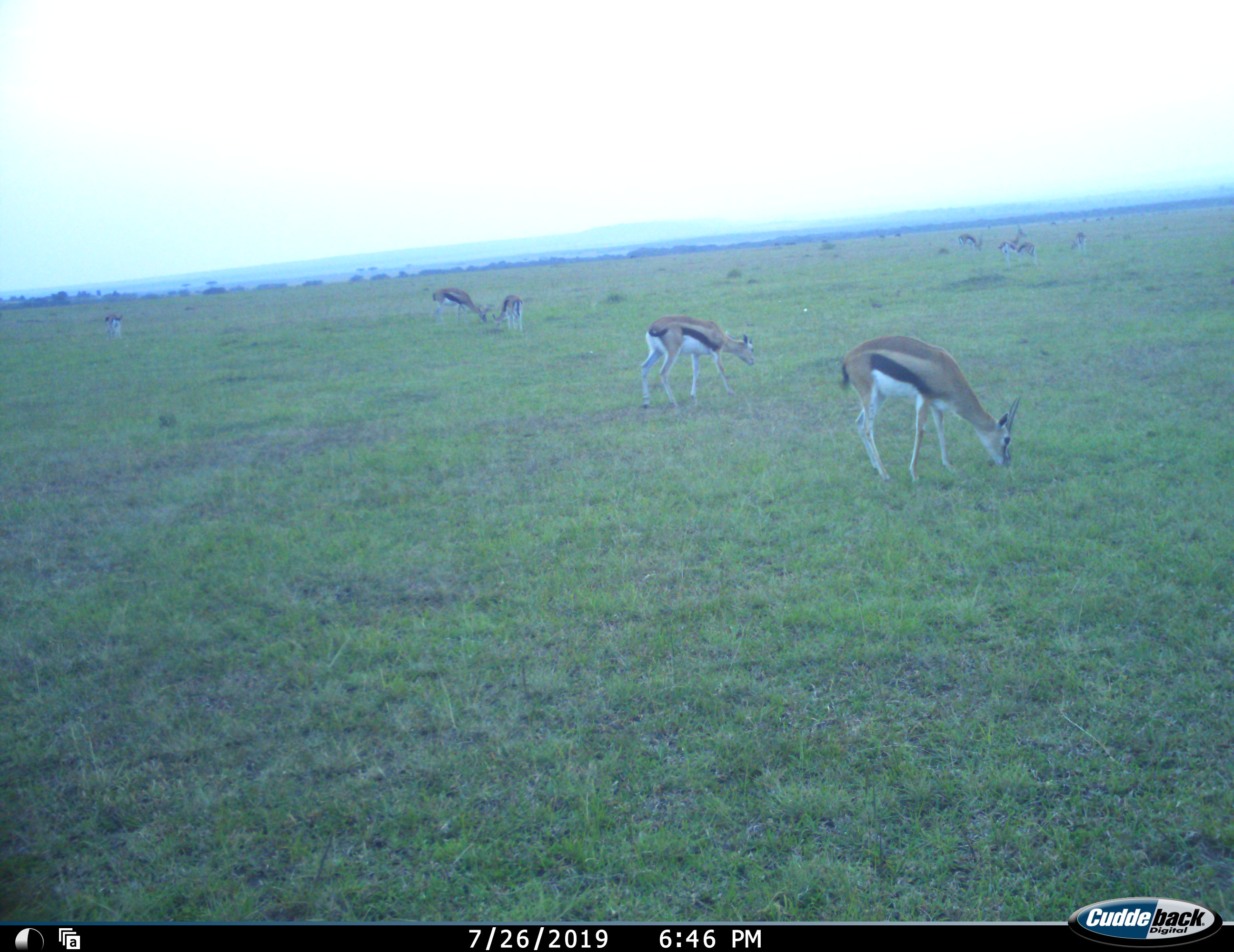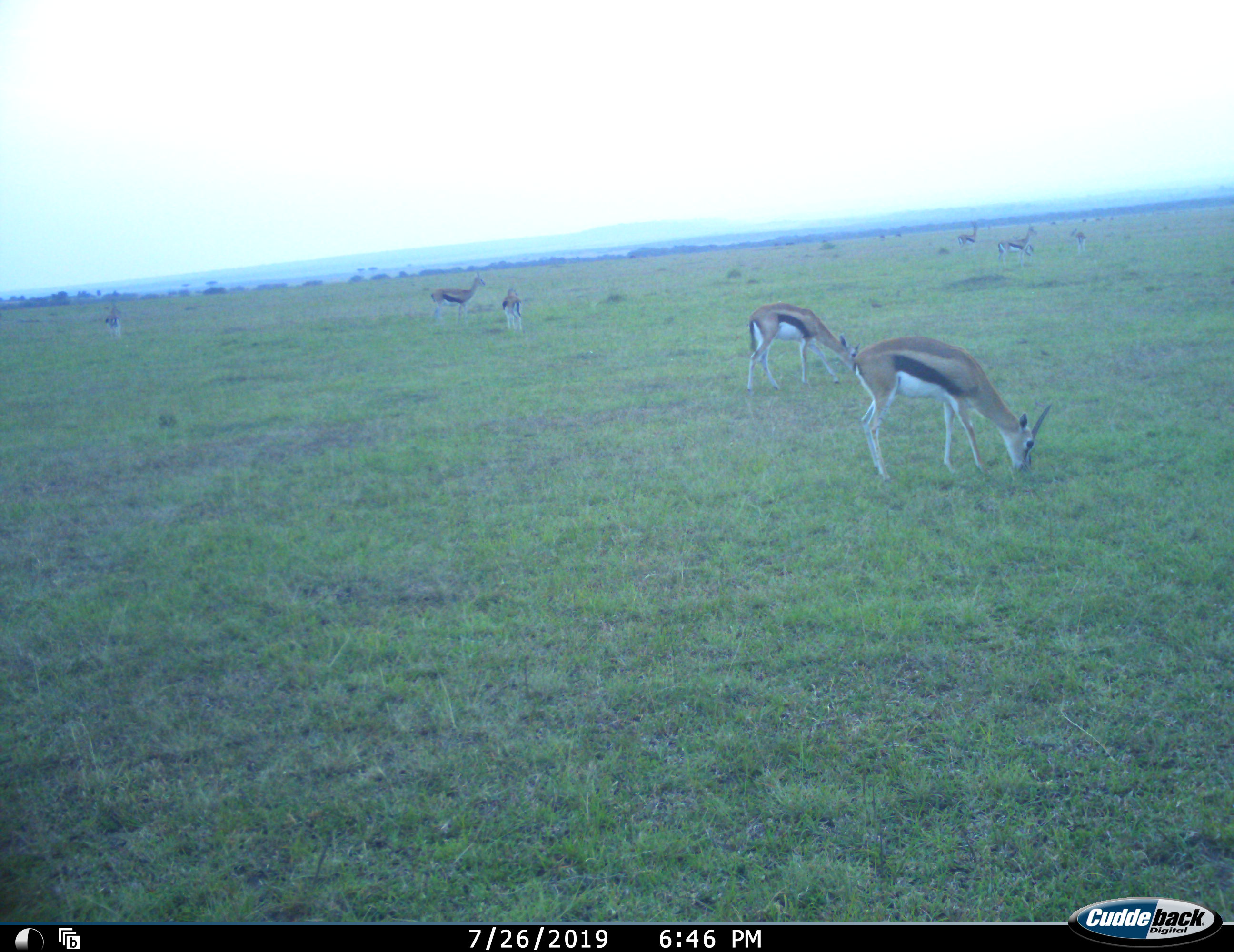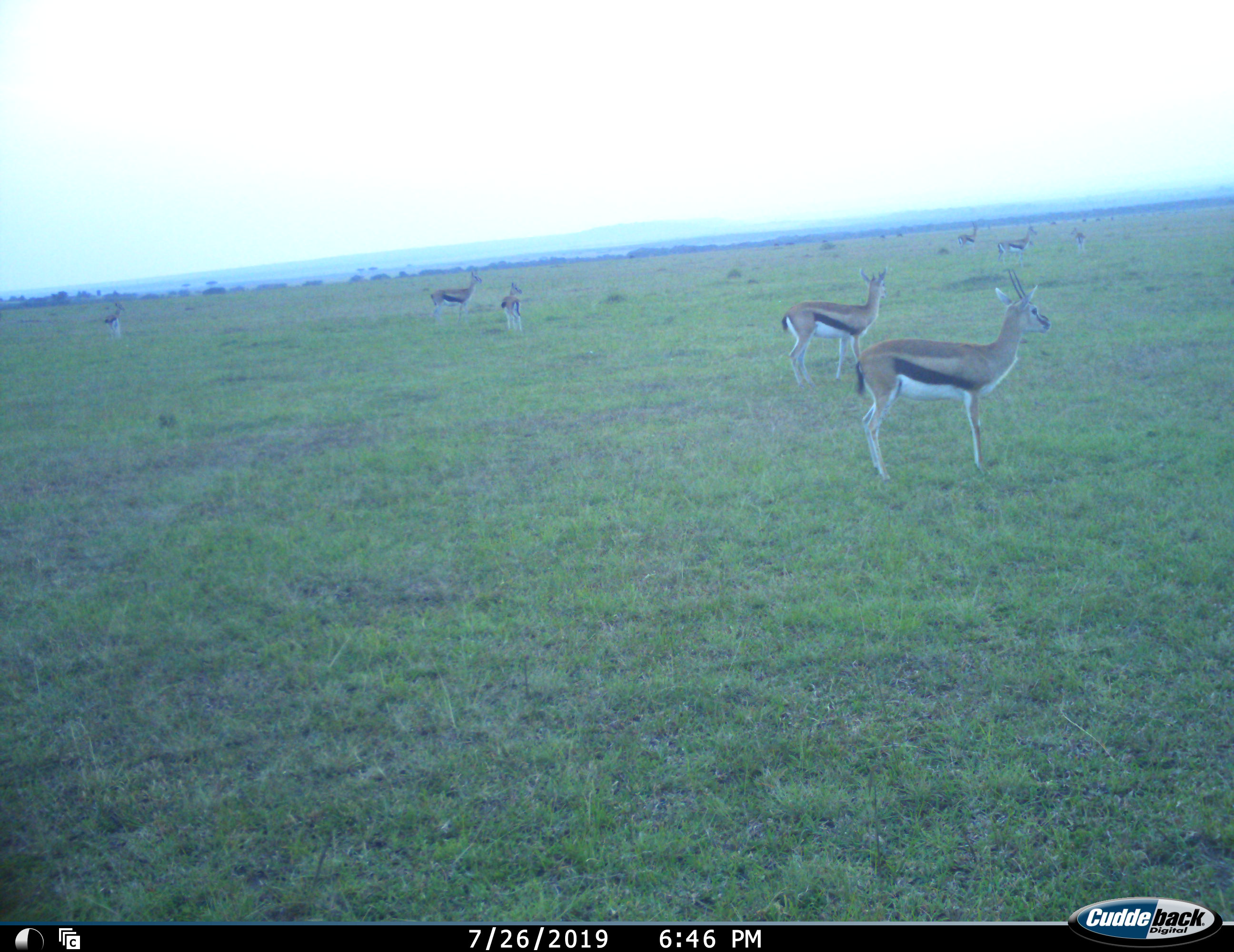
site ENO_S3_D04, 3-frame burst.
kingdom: Animalia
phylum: Chordata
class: Mammalia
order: Artiodactyla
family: Bovidae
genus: Eudorcas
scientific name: Eudorcas thomsonii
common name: thomson's gazelle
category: gazellethomsons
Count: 9.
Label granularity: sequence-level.